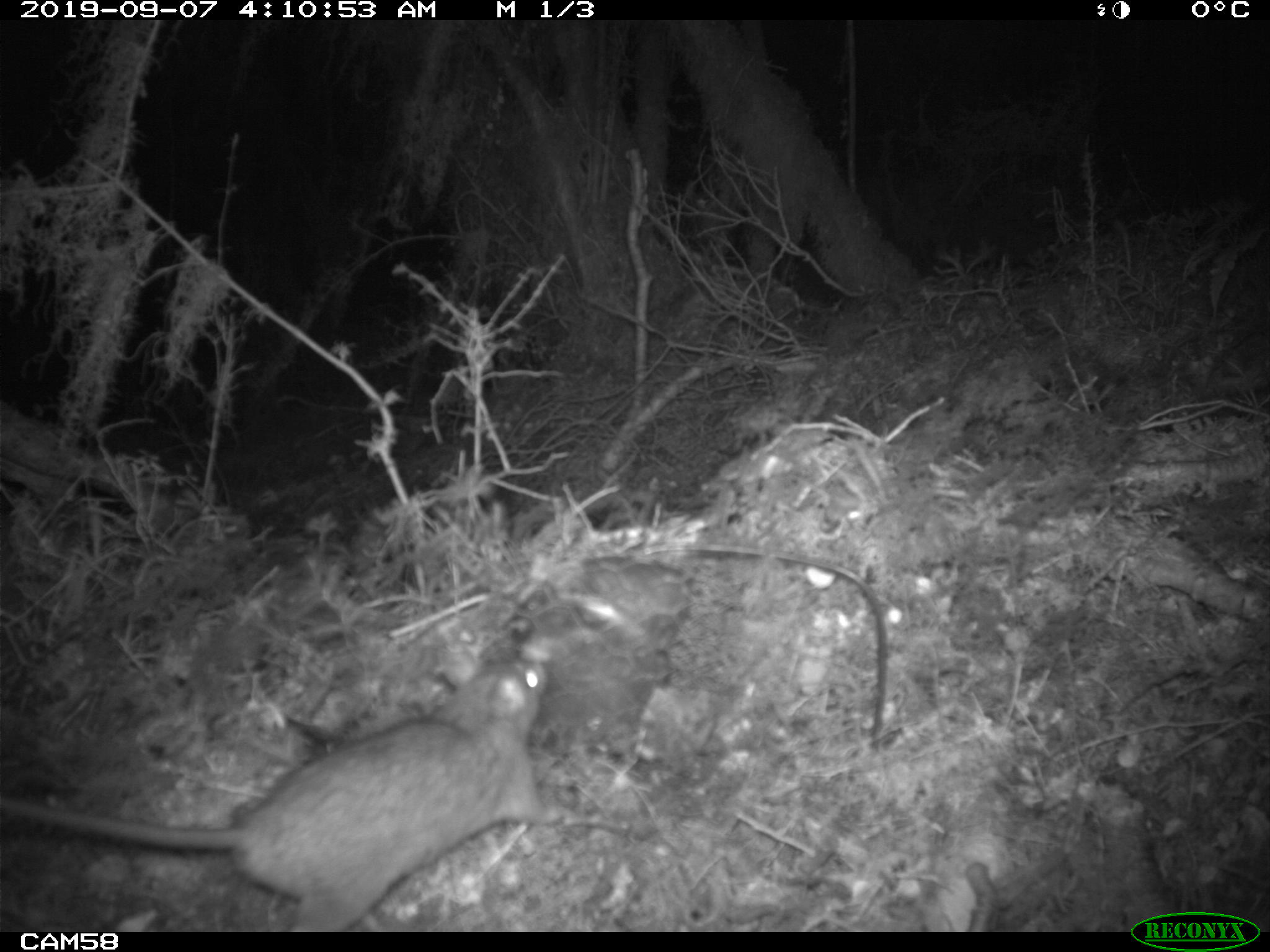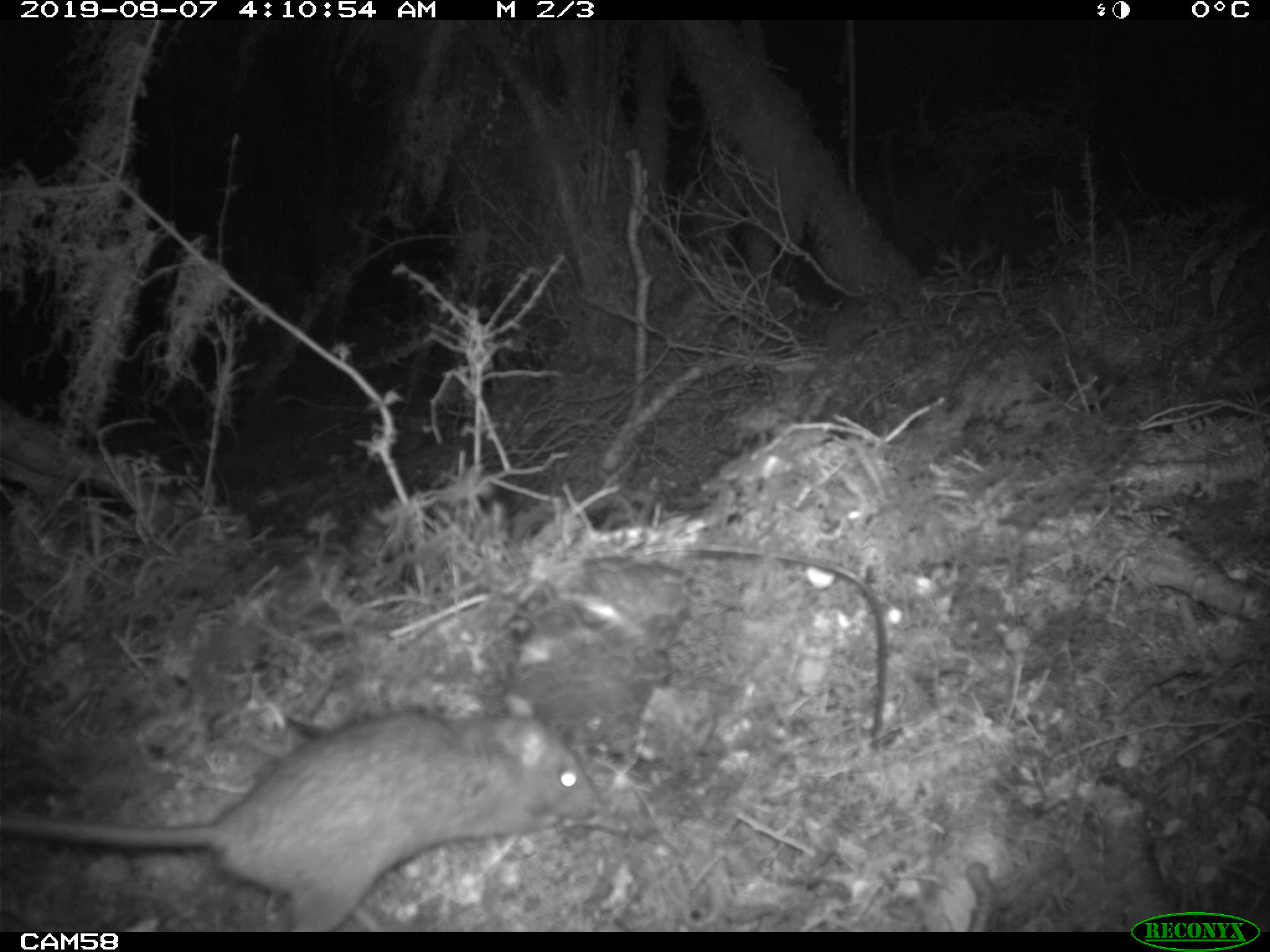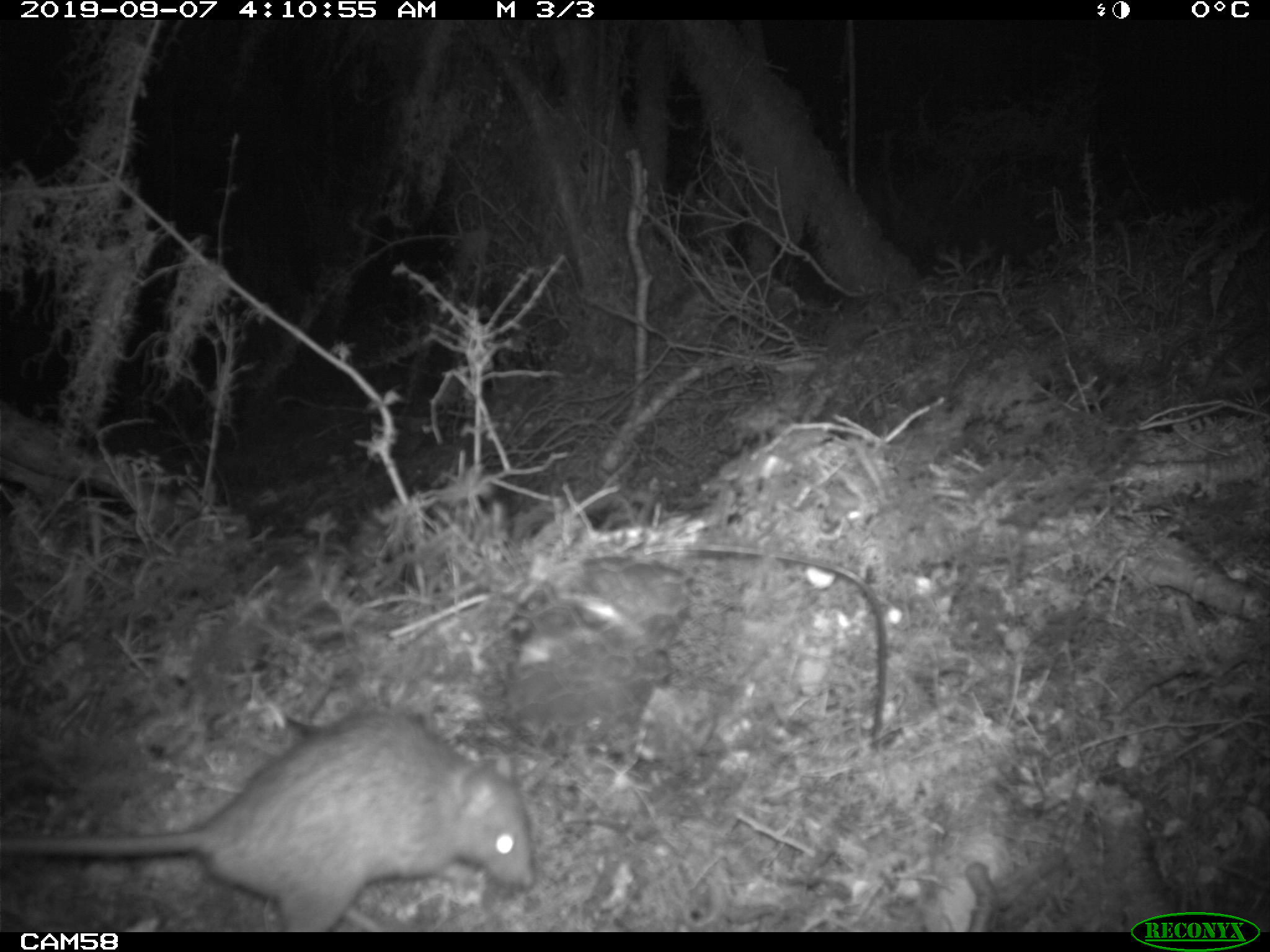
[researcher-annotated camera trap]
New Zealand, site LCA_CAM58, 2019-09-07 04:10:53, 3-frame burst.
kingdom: Animalia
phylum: Chordata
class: Mammalia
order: Rodentia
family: Muridae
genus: Rattus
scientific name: Rattus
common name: rat